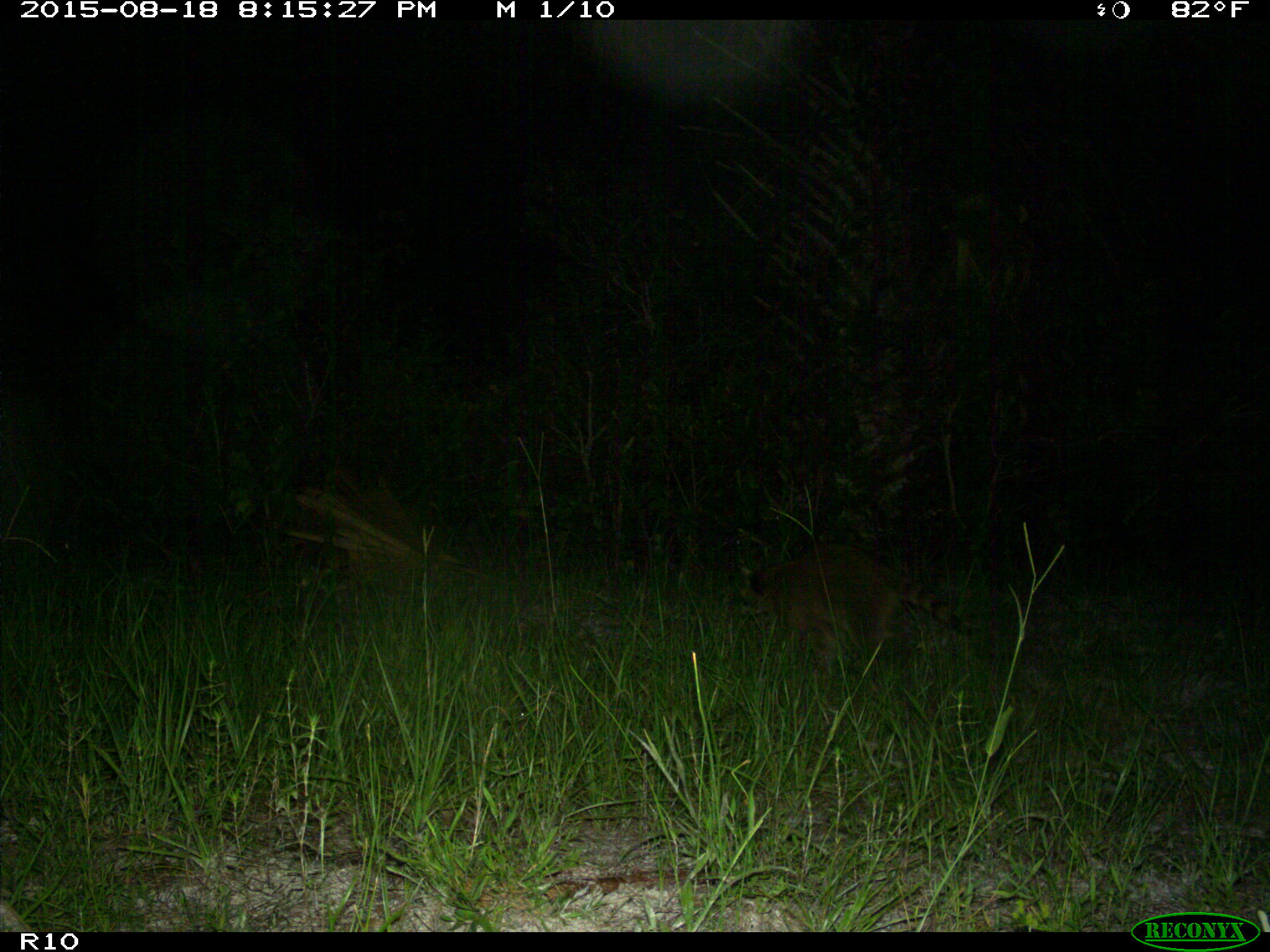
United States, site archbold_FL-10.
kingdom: Animalia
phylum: Chordata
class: Mammalia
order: Carnivora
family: Procyonidae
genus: Procyon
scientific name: Procyon lotor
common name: common raccoon